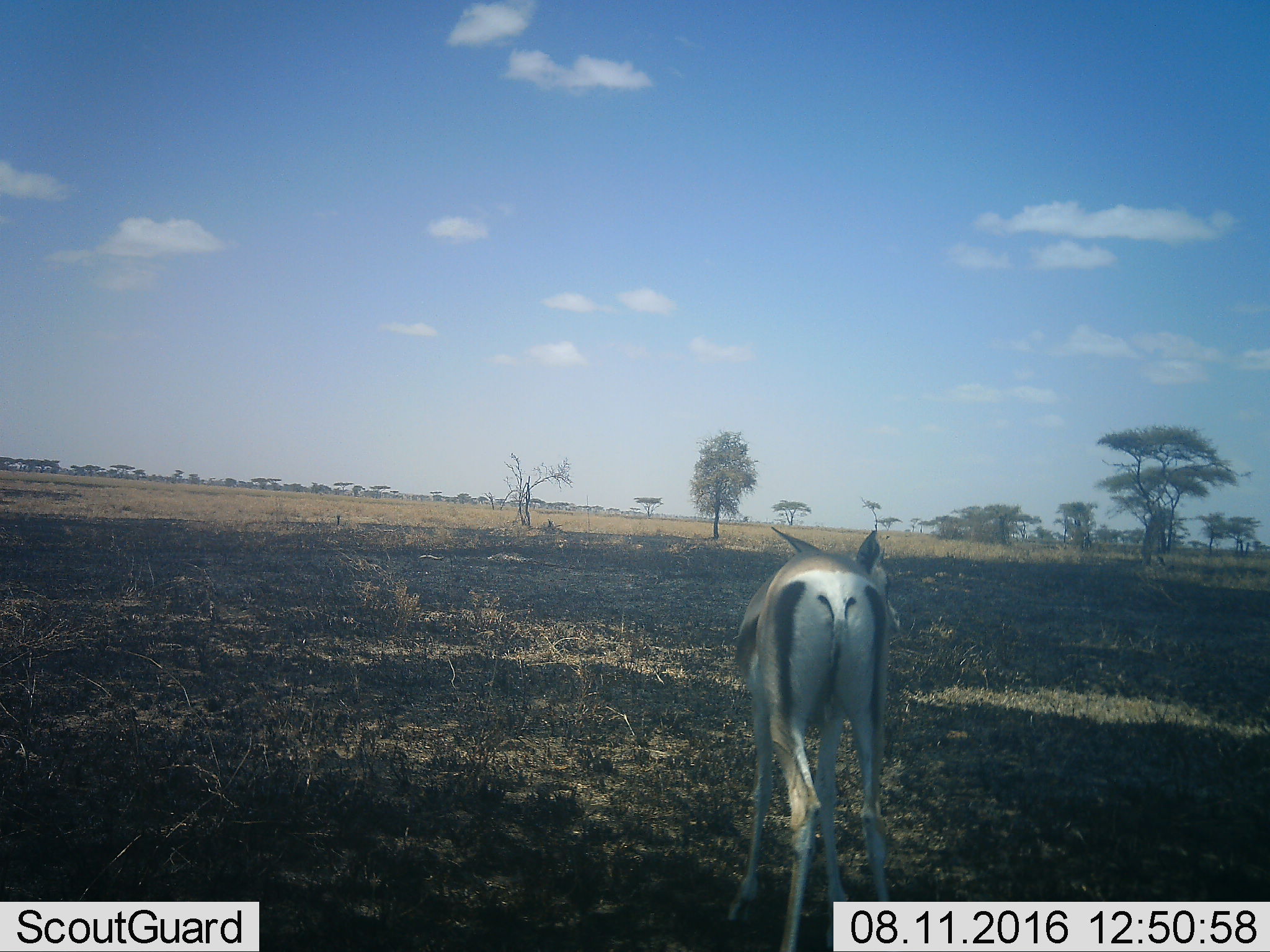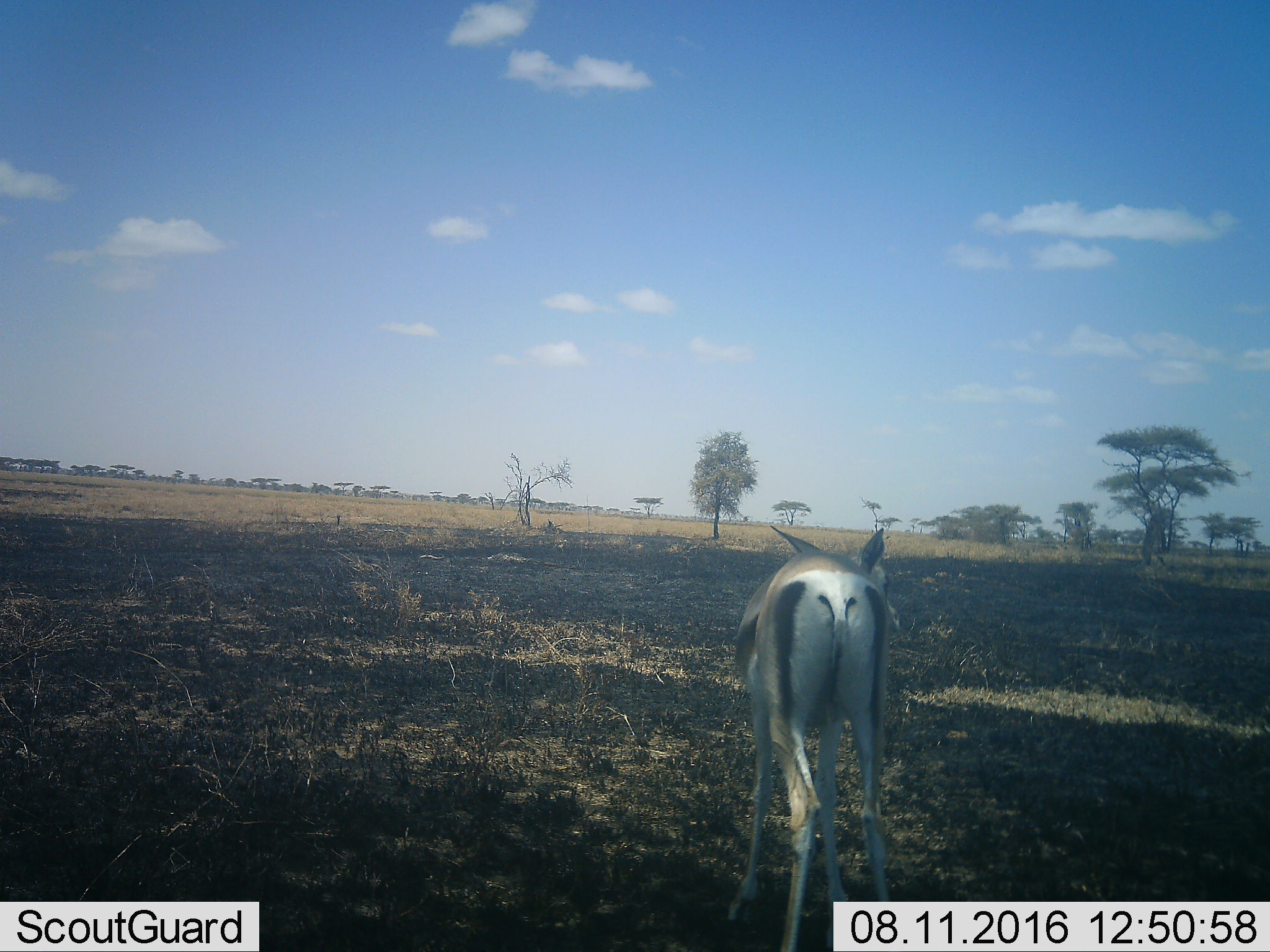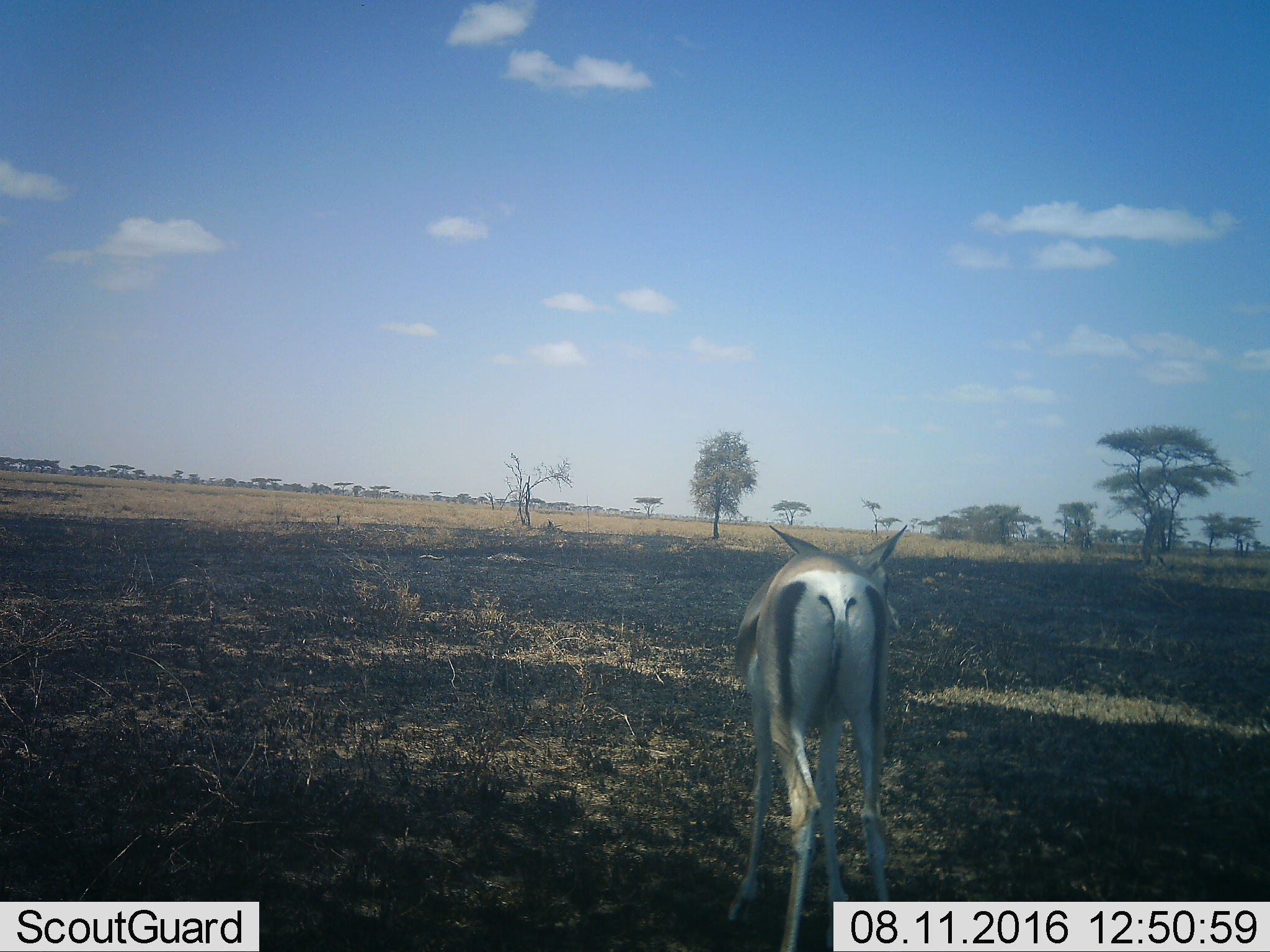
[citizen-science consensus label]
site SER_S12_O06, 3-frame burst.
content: unidentified animal